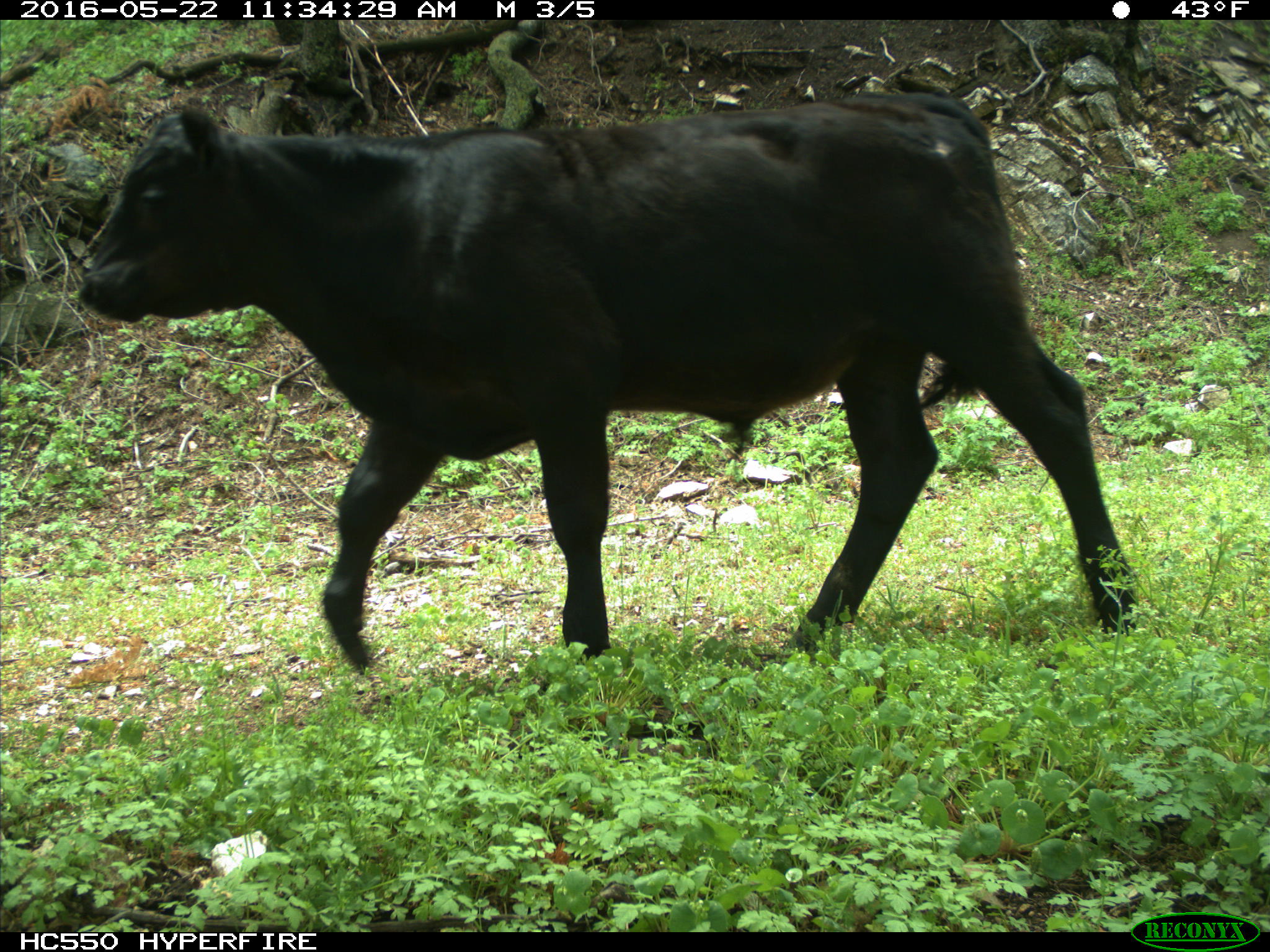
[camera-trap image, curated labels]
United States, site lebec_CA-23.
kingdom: Animalia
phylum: Chordata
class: Mammalia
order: Artiodactyla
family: Bovidae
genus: Bos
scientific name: Bos taurus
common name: domestic cow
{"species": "Bos taurus (domestic cow)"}